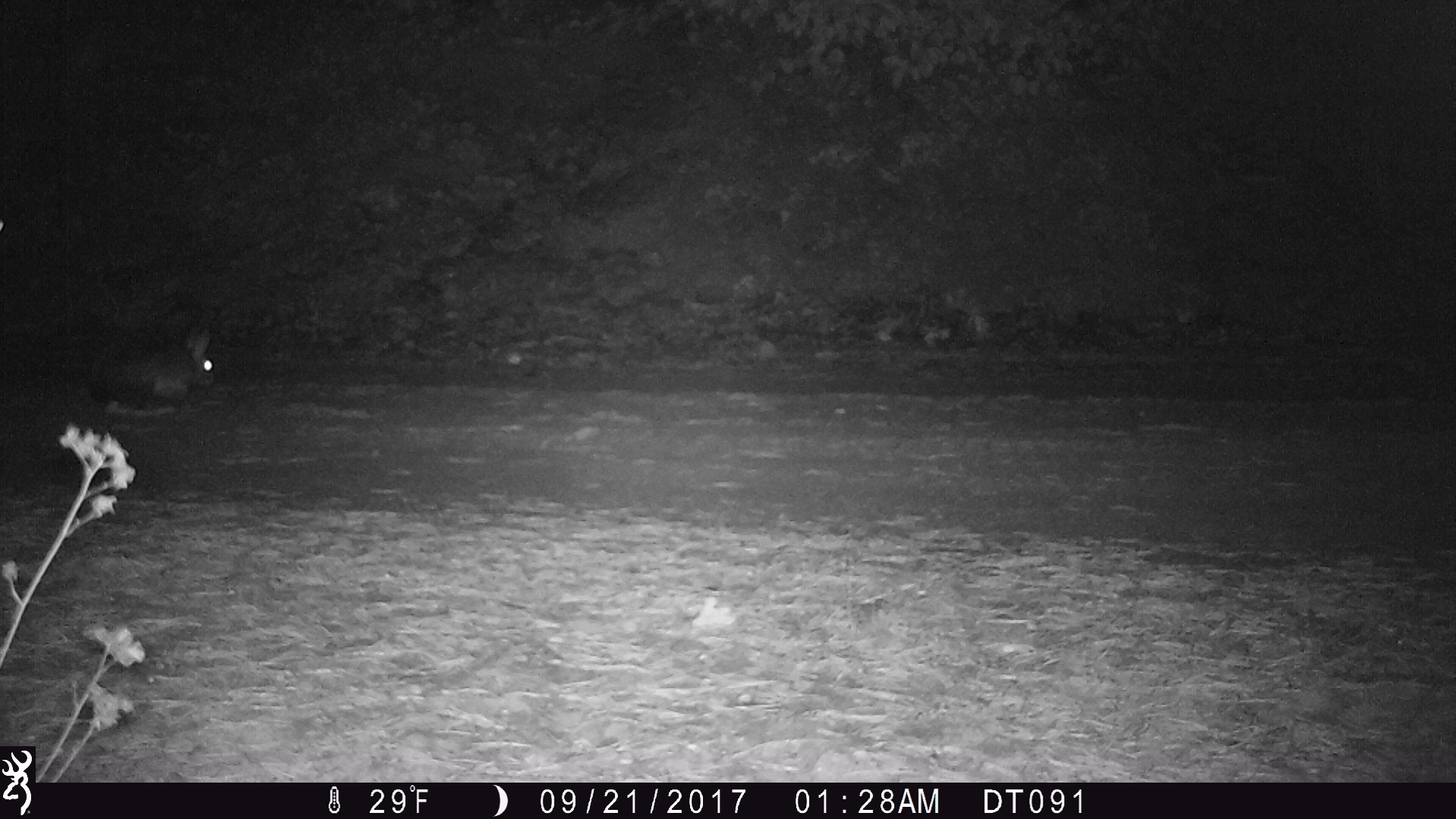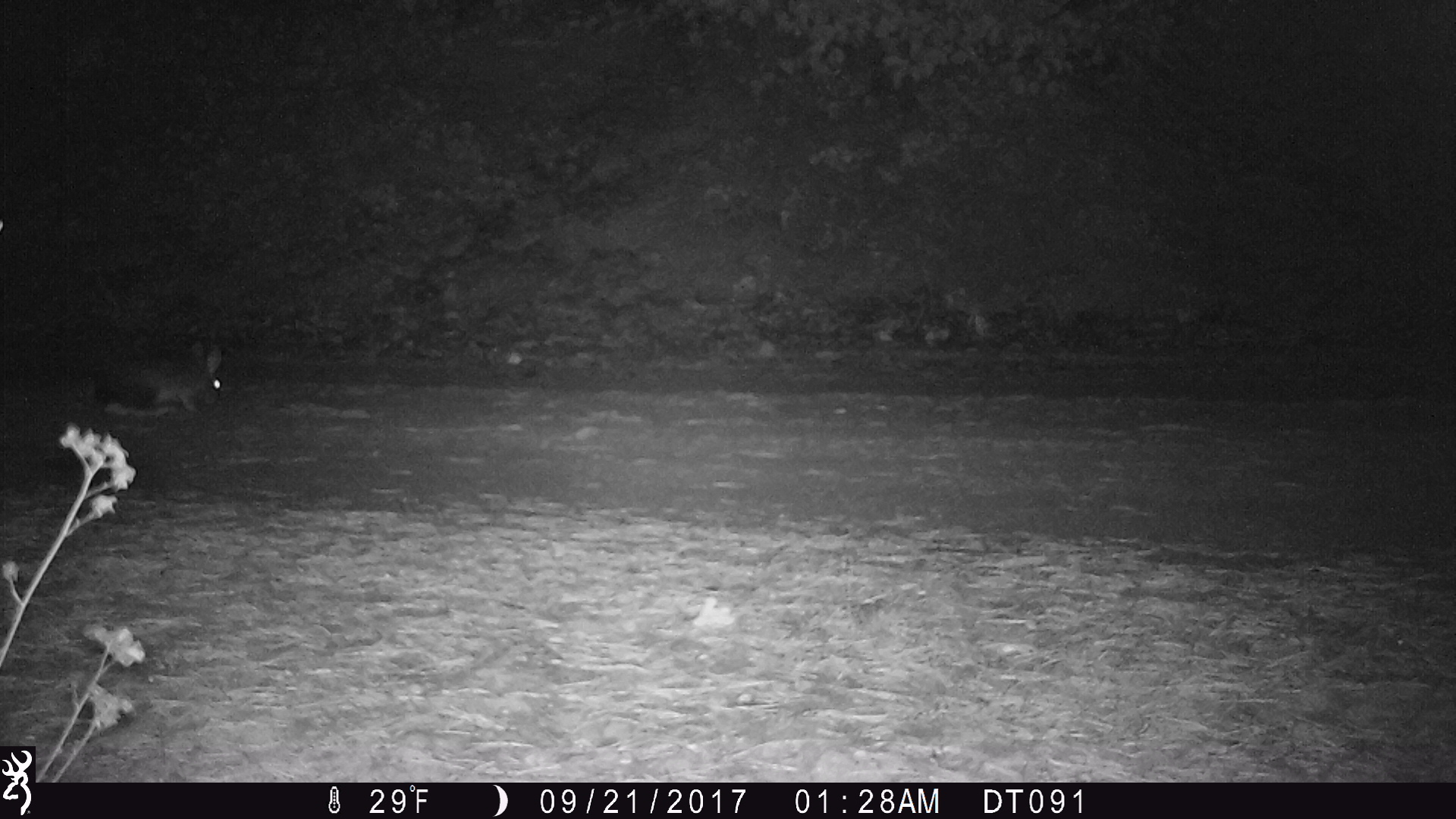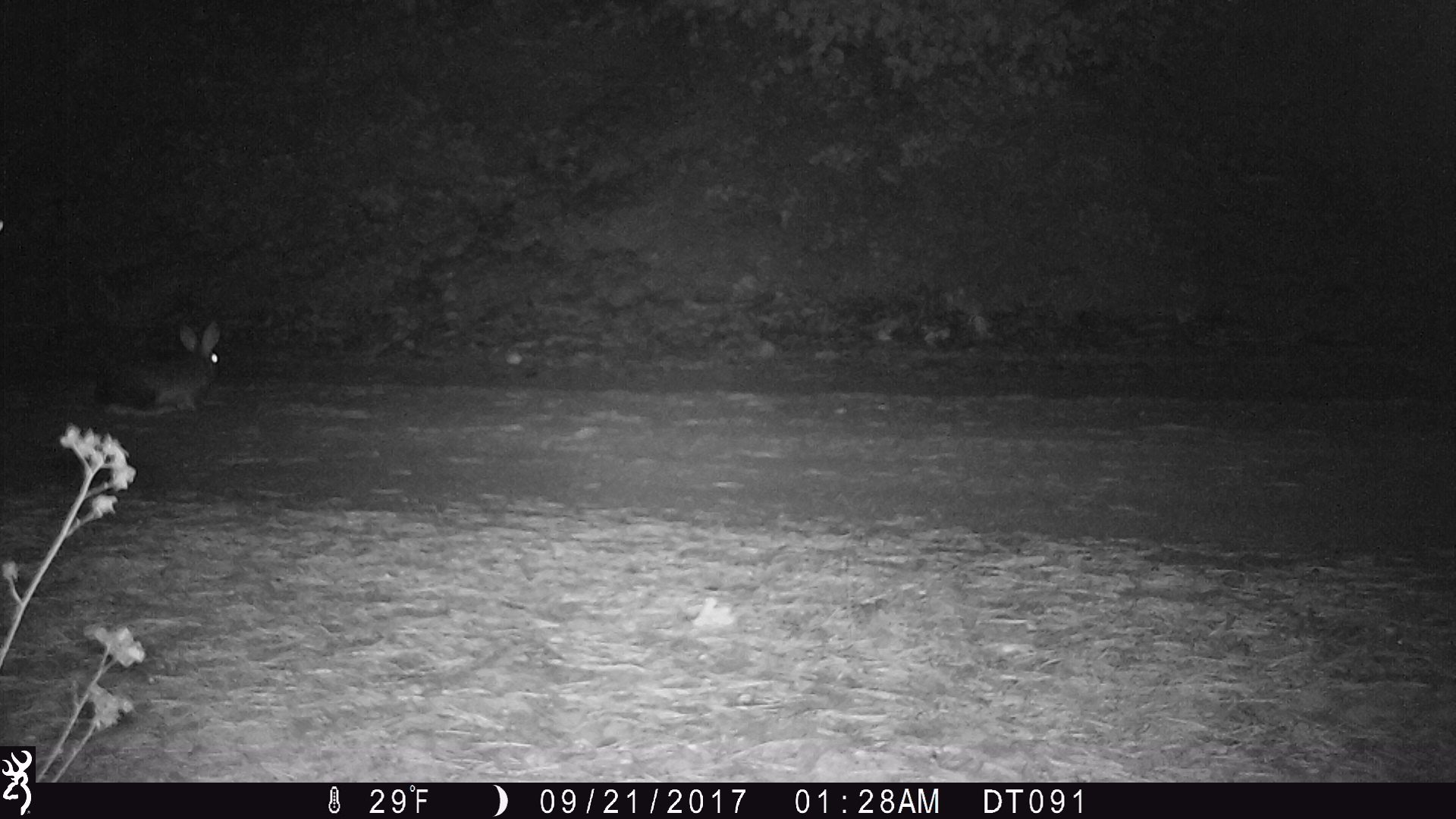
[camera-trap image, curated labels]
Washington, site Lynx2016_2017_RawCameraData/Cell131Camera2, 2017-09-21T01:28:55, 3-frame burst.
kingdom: Animalia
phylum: Chordata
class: Mammalia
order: Lagomorpha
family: Leporidae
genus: Lepus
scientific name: Lepus americanus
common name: snowshoe hare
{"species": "Lepus americanus (snowshoe hare)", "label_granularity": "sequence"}